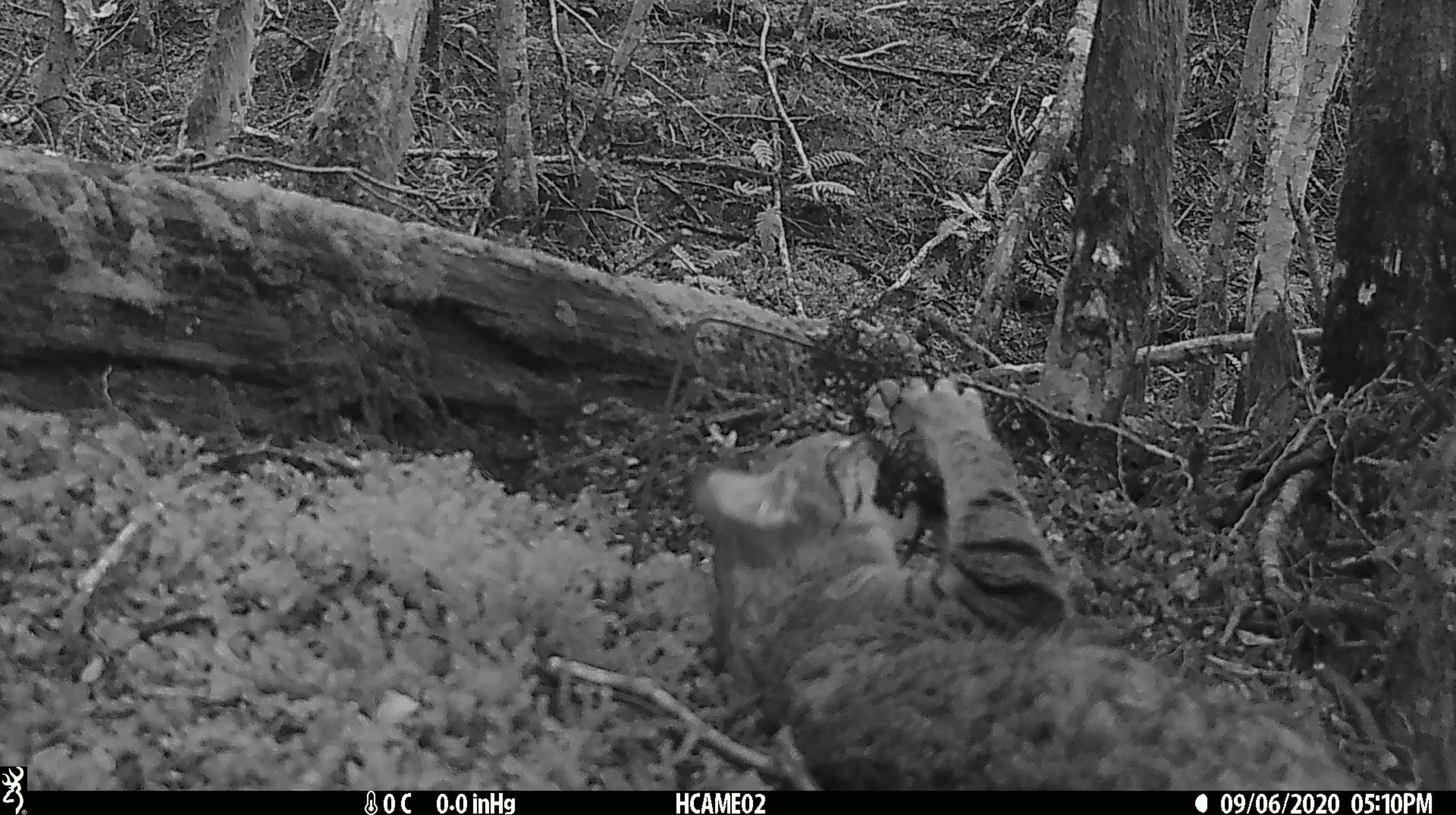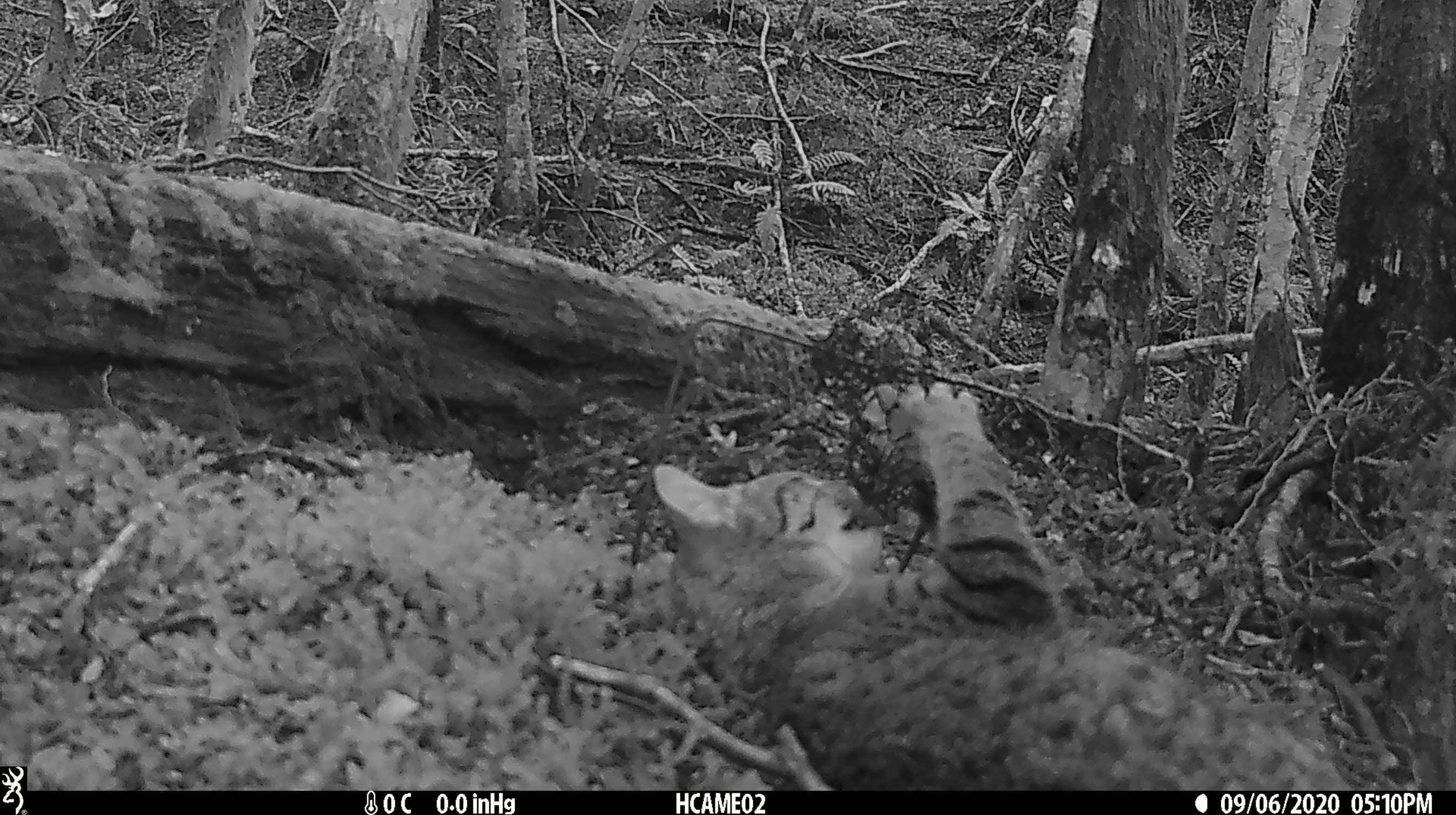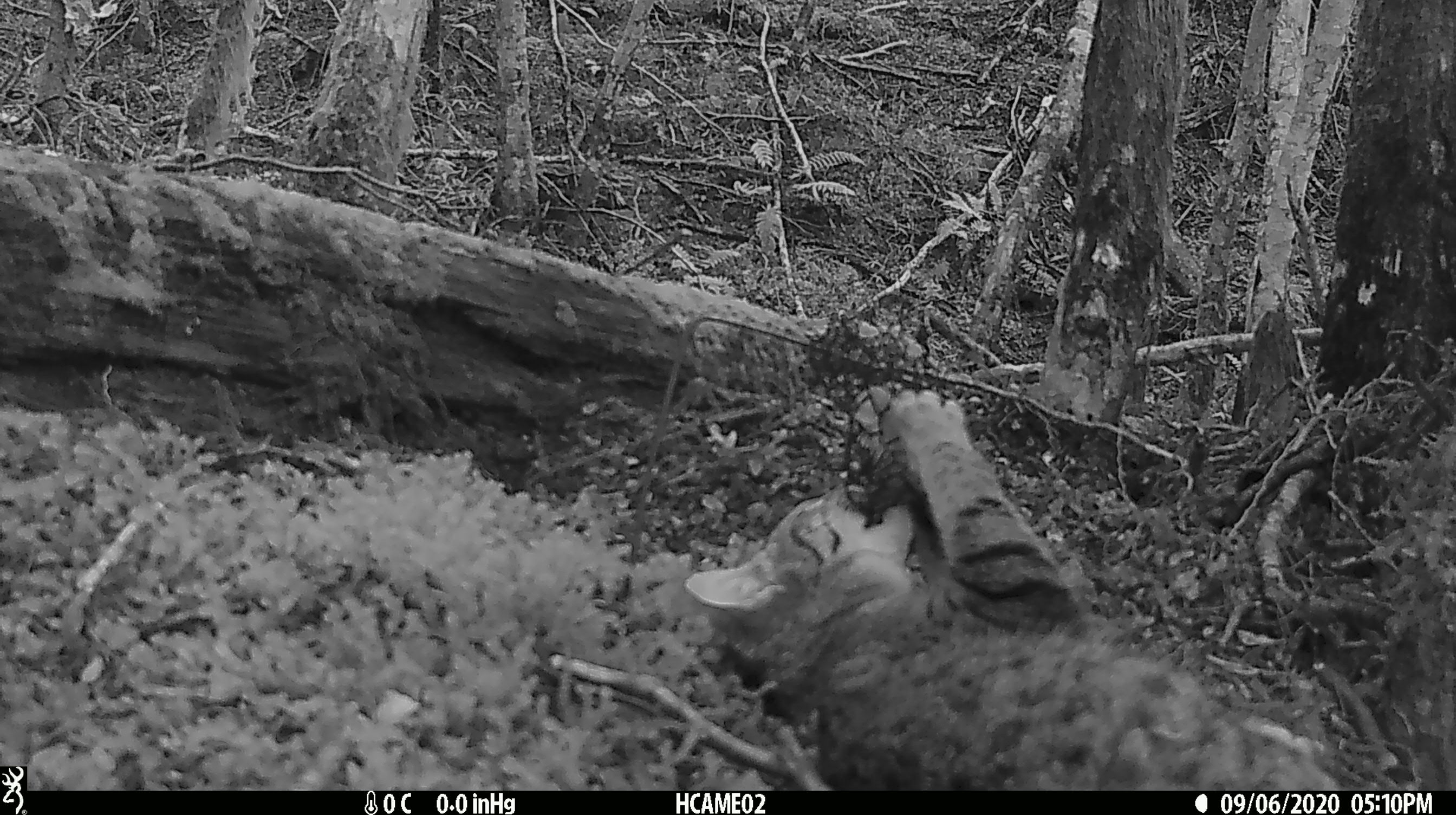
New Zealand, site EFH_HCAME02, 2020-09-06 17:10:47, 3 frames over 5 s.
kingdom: Animalia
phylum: Chordata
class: Mammalia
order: Carnivora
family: Felidae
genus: Felis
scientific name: Felis catus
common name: domestic cat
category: cat